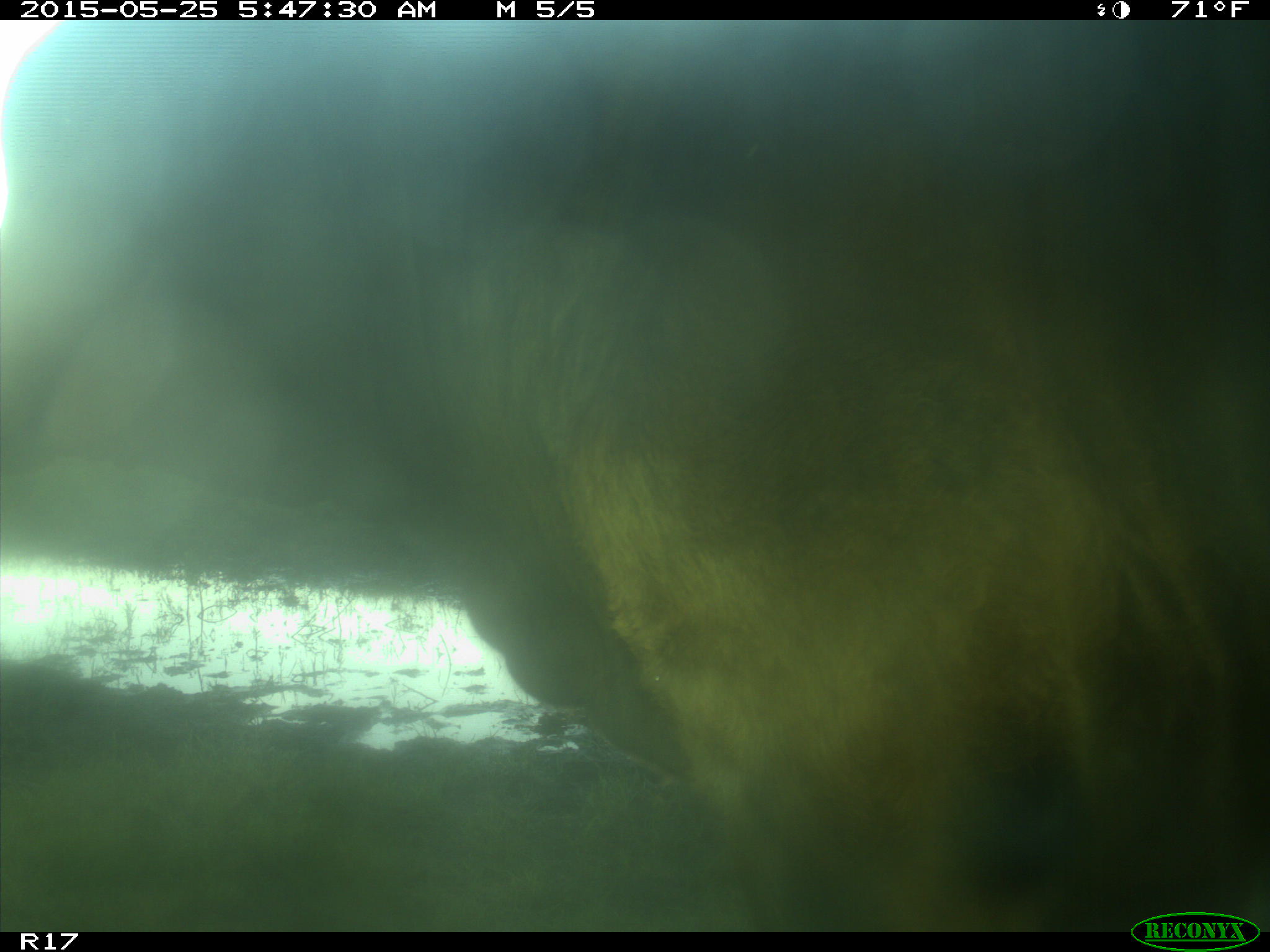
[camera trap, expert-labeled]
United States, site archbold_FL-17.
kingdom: Animalia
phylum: Chordata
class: Mammalia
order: Artiodactyla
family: Bovidae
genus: Bos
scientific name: Bos taurus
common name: domestic cow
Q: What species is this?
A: Bos taurus (domestic cow).